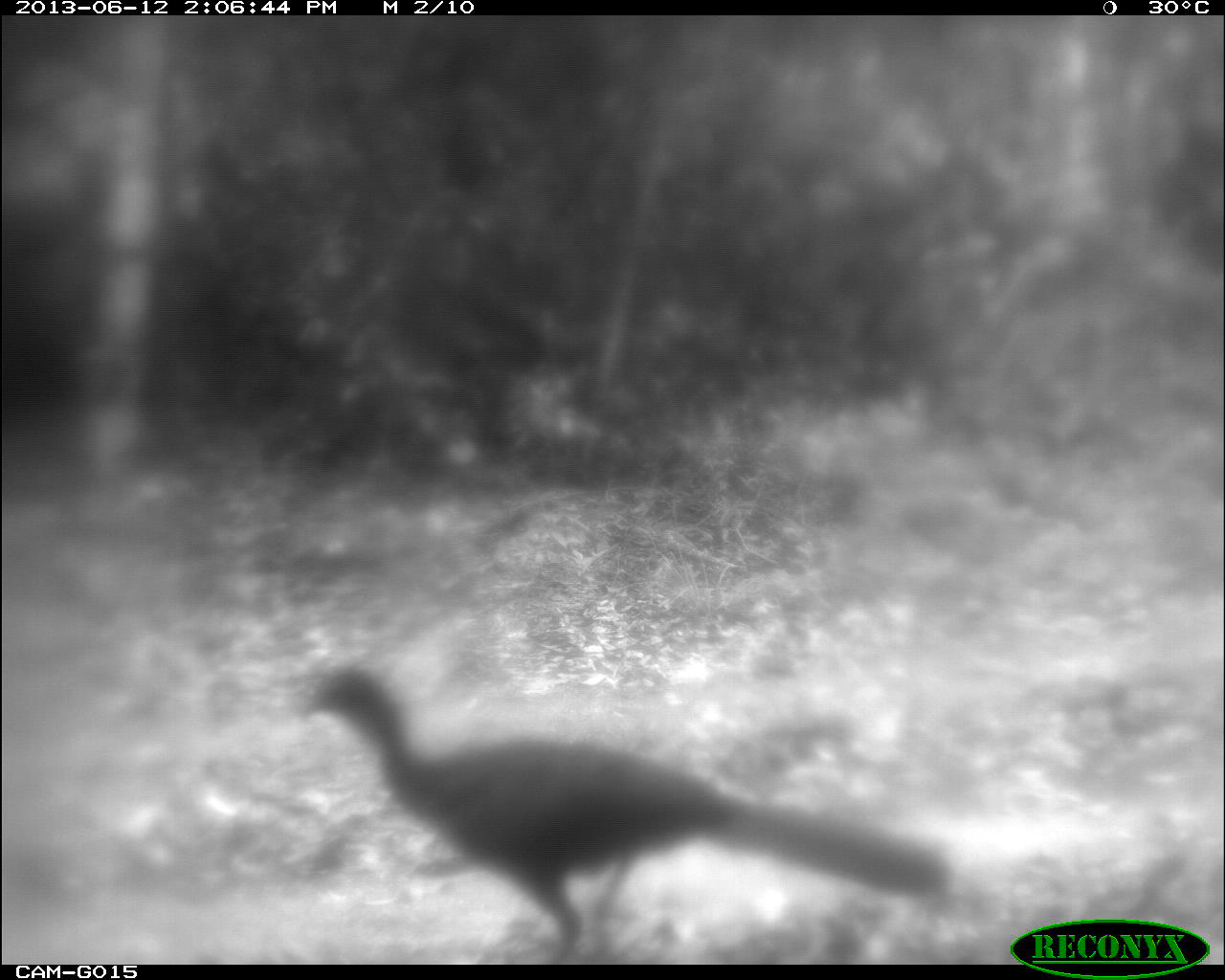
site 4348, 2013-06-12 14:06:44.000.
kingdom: Animalia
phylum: Chordata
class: Aves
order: Galliformes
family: Cracidae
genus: Penelope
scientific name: Penelope purpurascens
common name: crested guan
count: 1